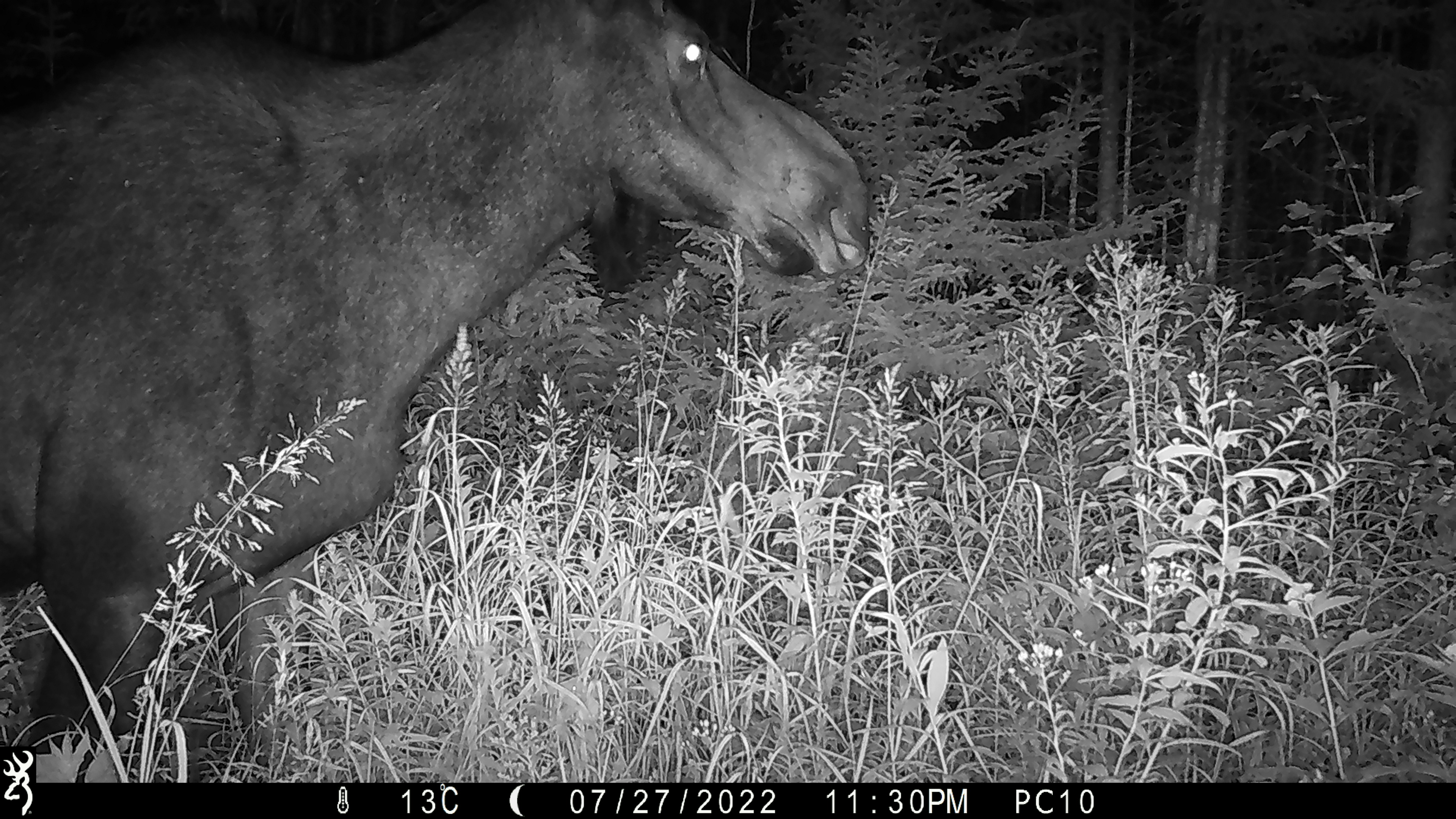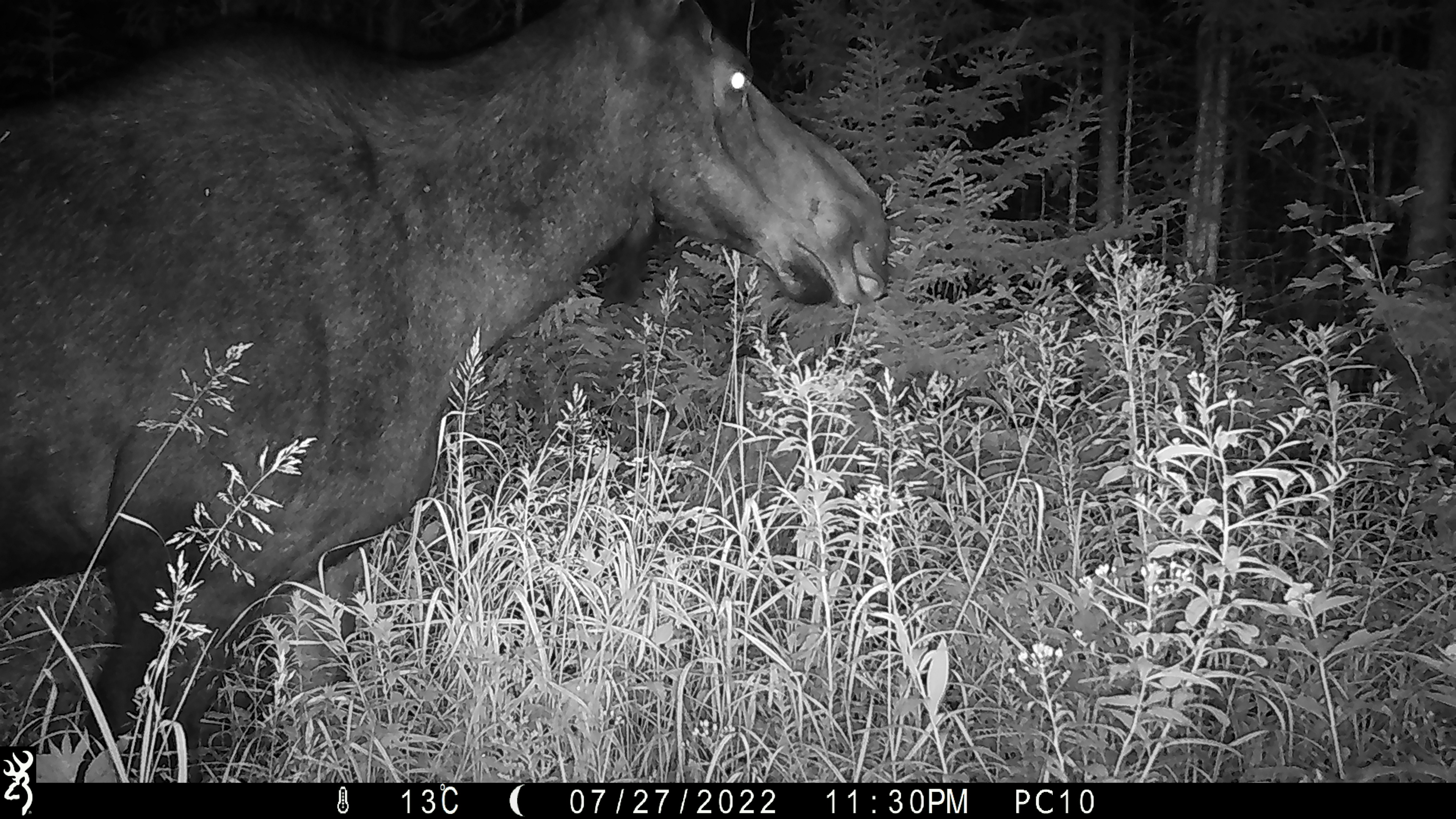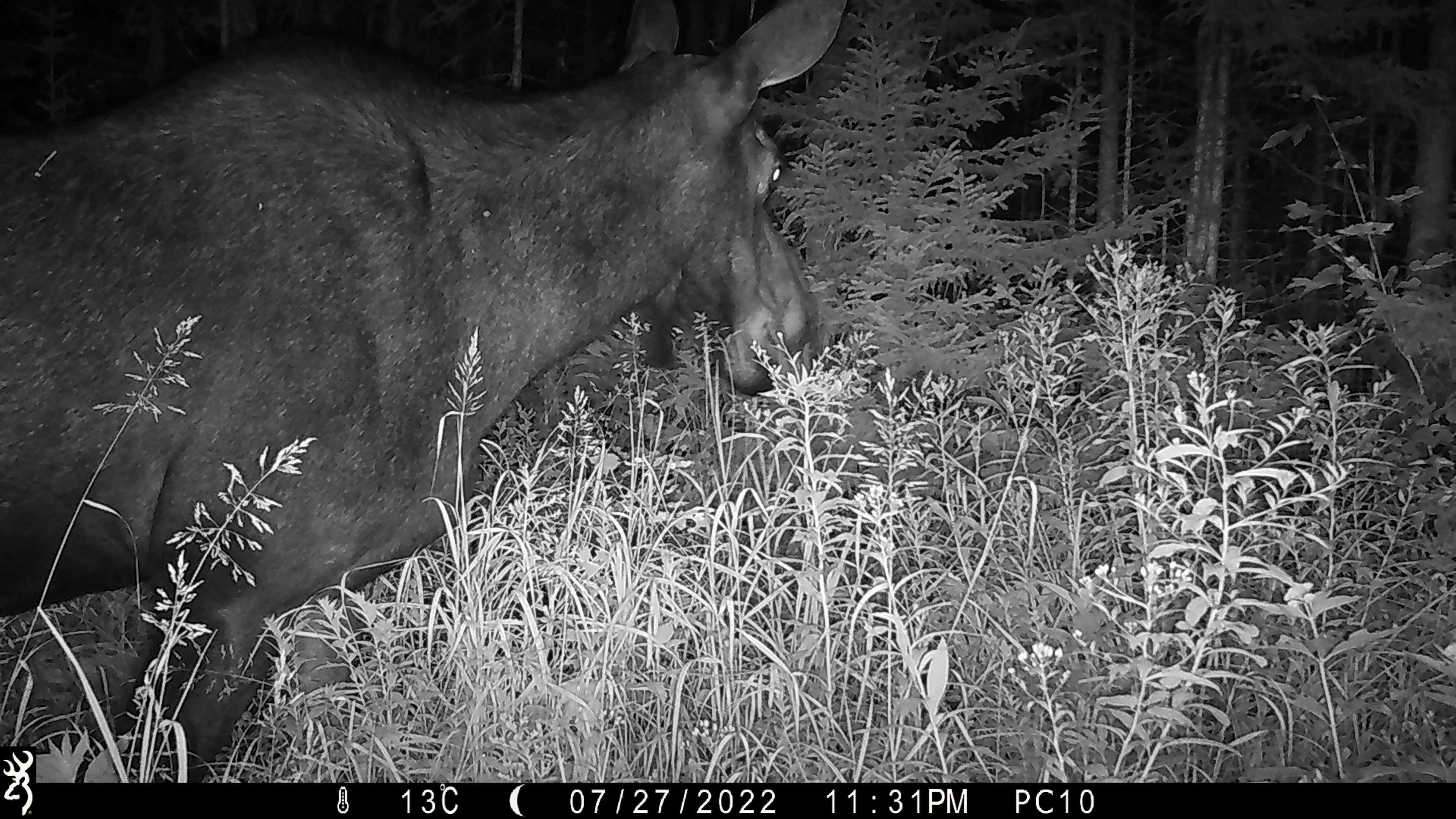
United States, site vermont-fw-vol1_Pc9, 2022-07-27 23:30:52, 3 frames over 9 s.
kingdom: Animalia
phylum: Chordata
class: Mammalia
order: Artiodactyla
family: Cervidae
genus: Alces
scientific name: Alces alces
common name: moose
Moose (Alces alces).